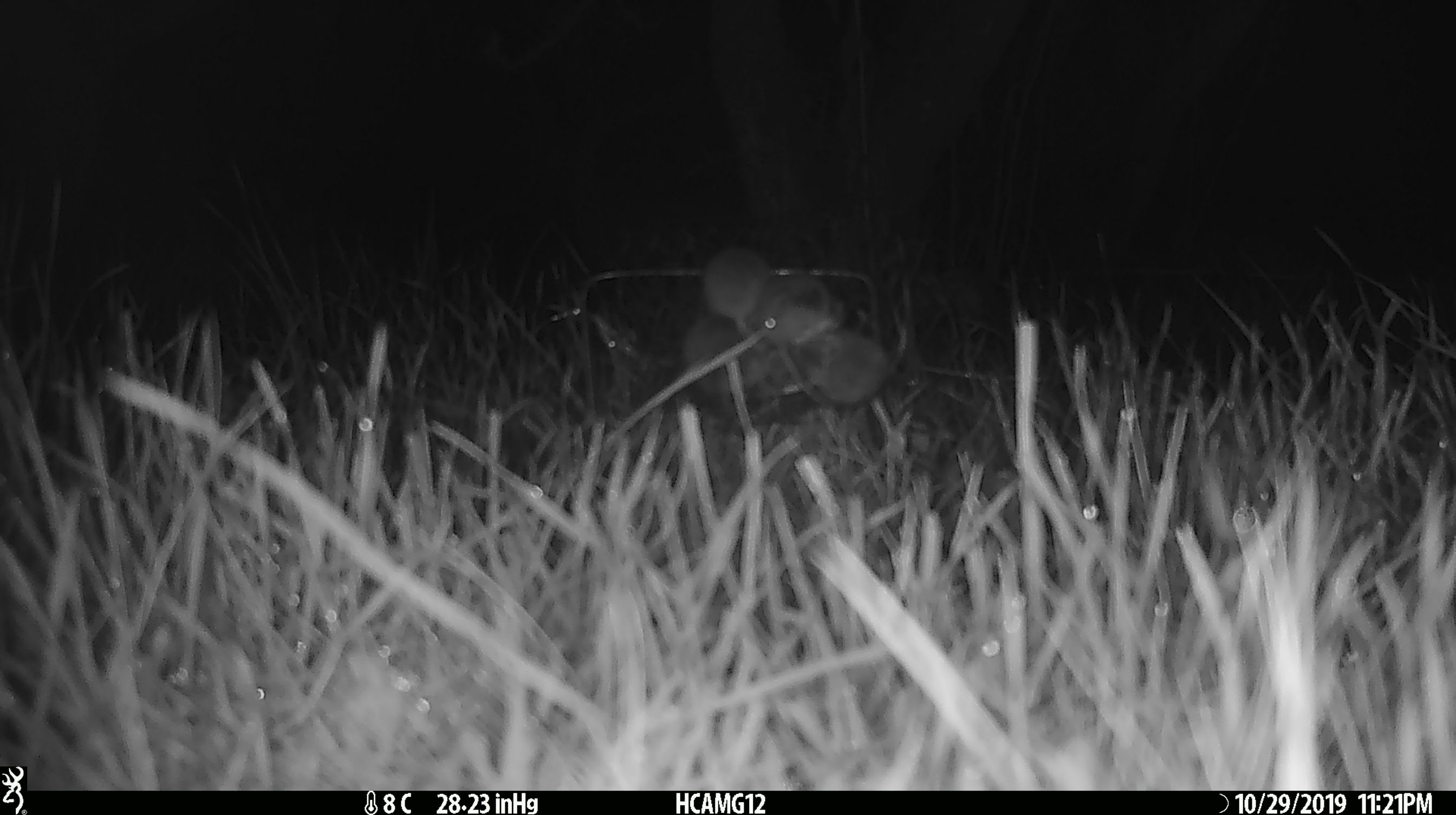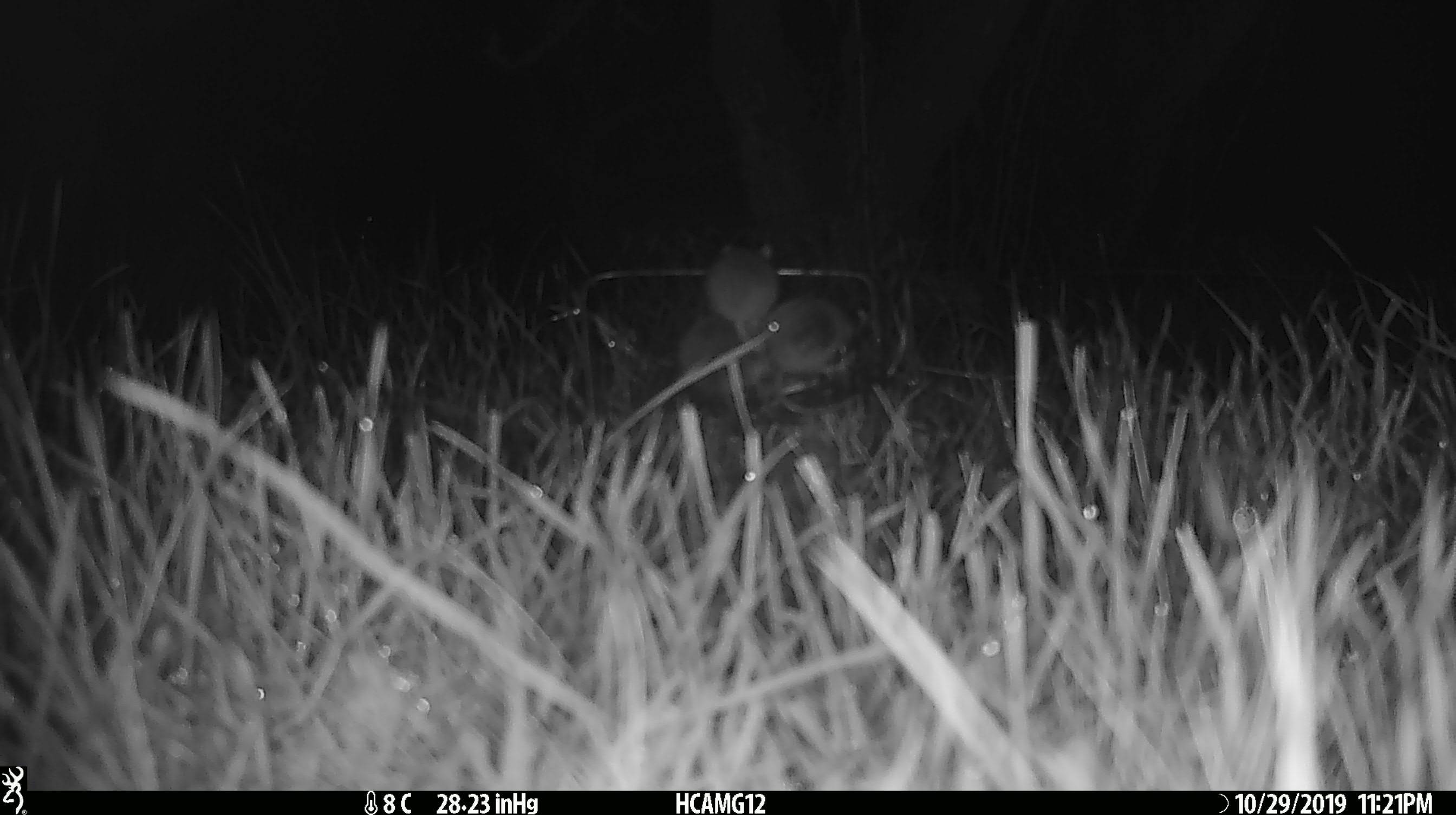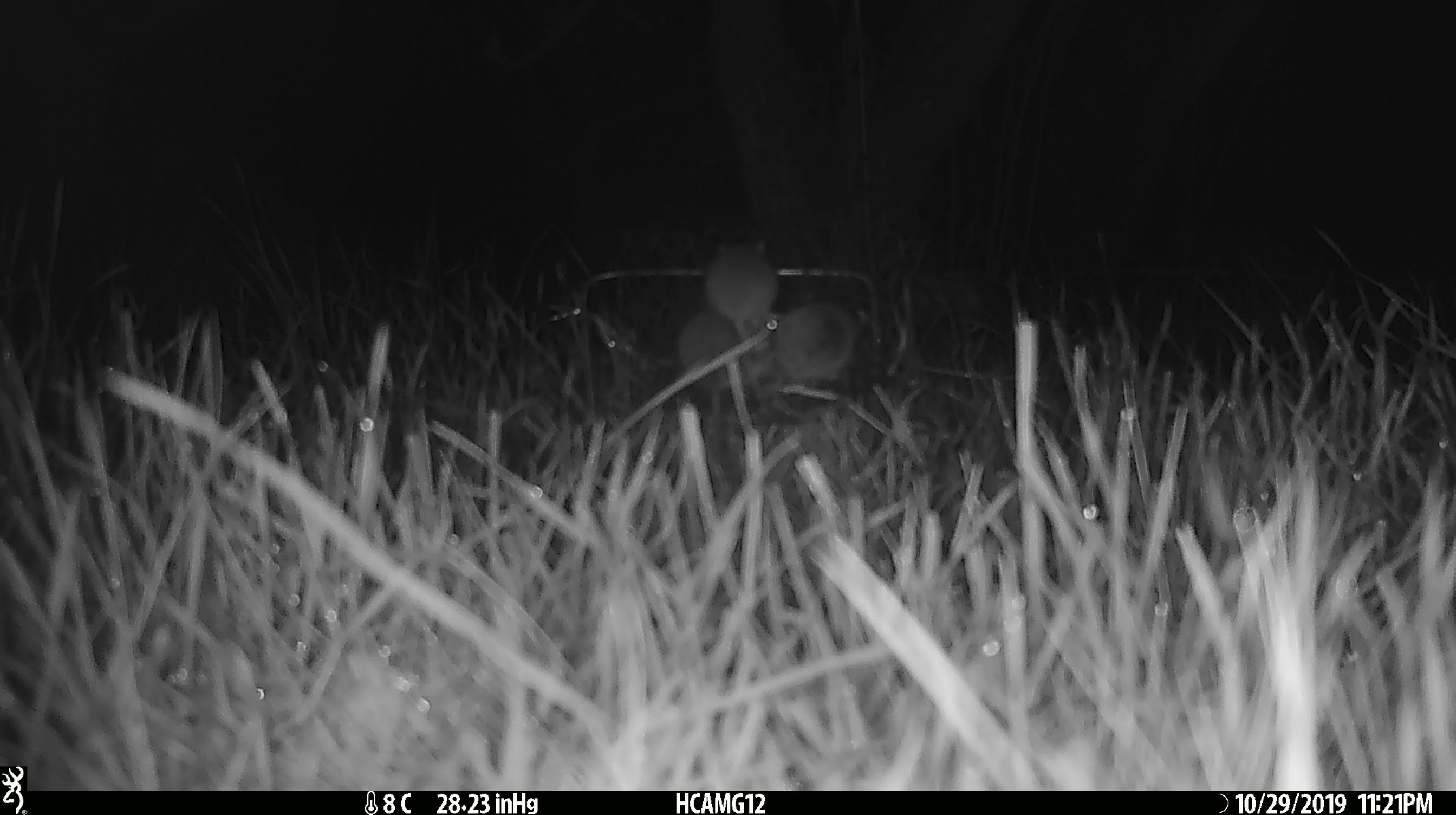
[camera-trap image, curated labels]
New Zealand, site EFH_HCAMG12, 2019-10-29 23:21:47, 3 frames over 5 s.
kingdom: Animalia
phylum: Chordata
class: Mammalia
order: Rodentia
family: Muridae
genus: Mus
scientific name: Mus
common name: mouse